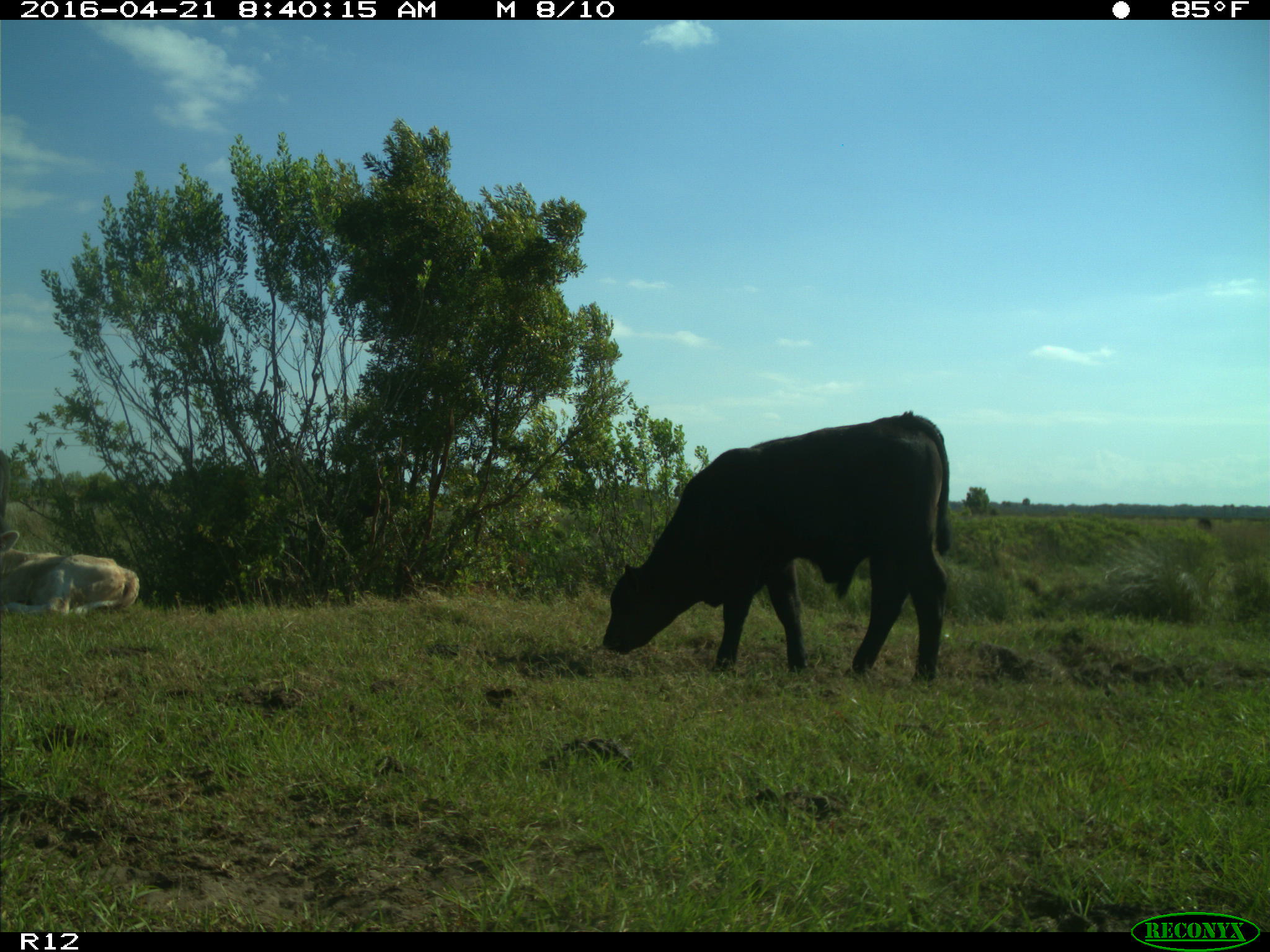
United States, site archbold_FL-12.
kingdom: Animalia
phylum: Chordata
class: Mammalia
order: Artiodactyla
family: Bovidae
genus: Bos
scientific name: Bos taurus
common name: domestic cow